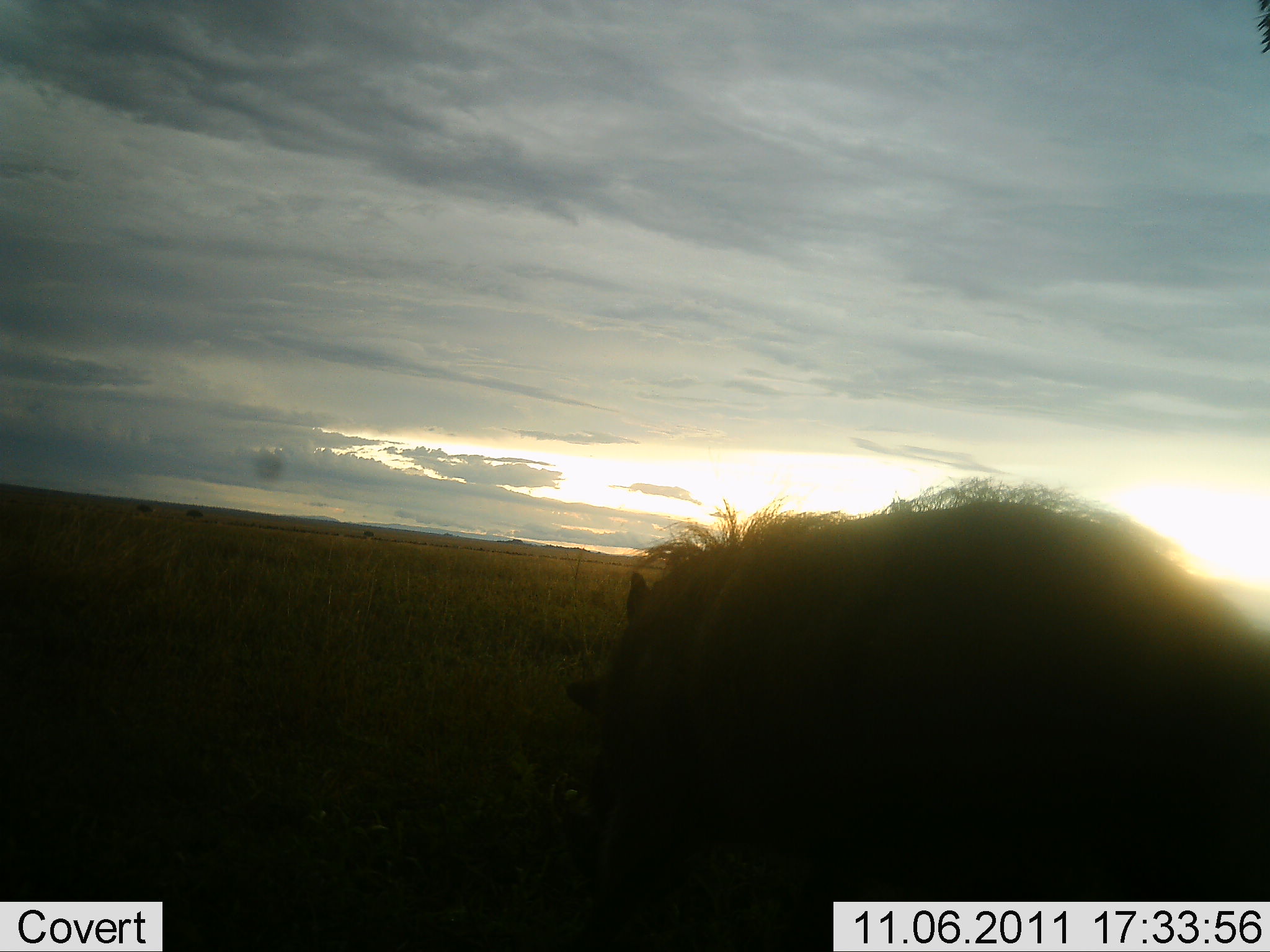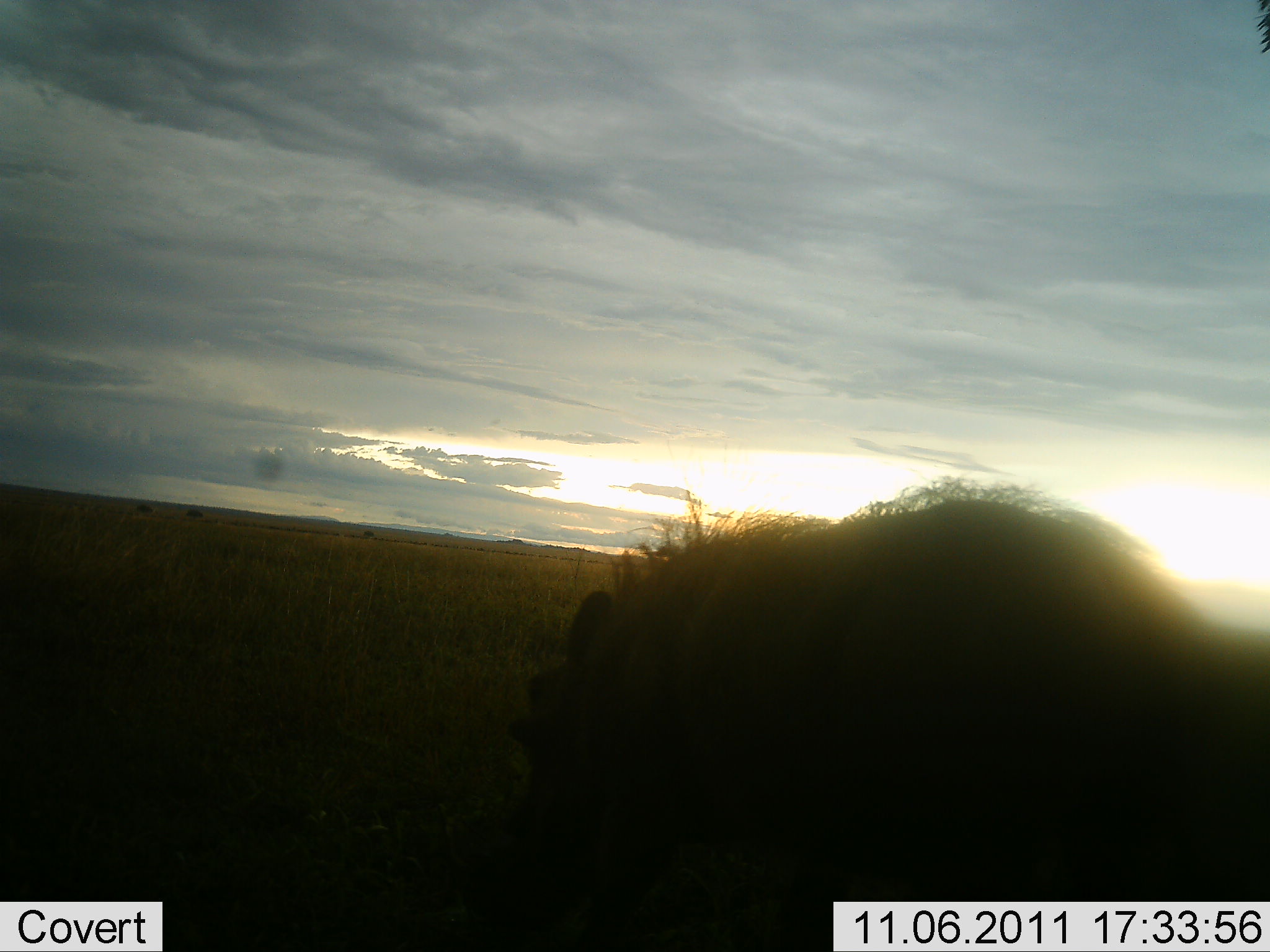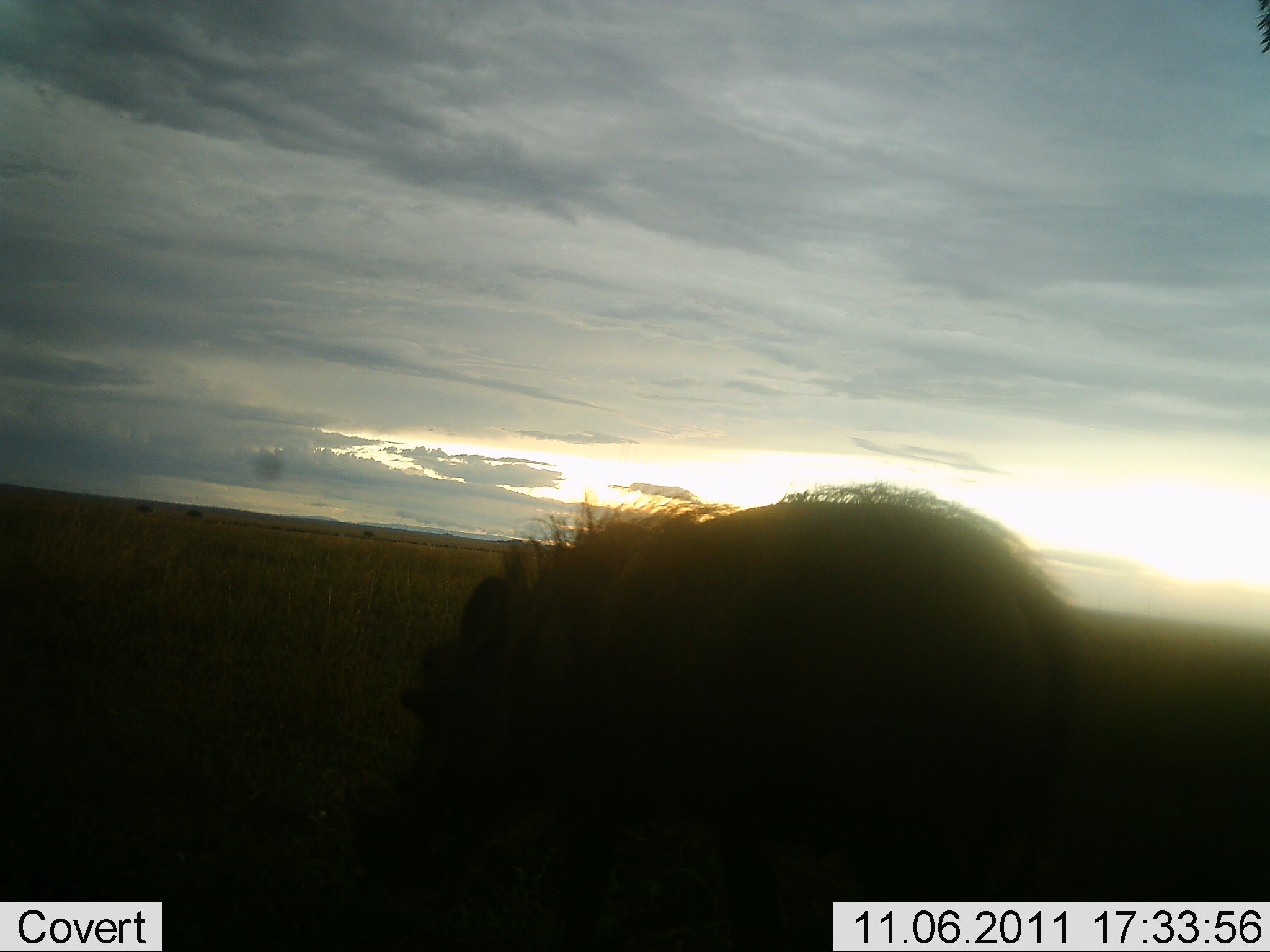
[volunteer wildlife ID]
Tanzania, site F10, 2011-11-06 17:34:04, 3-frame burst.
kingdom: Animalia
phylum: Chordata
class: Mammalia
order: Artiodactyla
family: Suidae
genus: Phacochoerus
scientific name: Phacochoerus africanus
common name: warthog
Warthog (Phacochoerus africanus), count 1. Behavior (volunteer vote fractions): standing 13%, resting 0%, moving 93%, interacting 0%. Young present (vote fraction): 0%. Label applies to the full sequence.